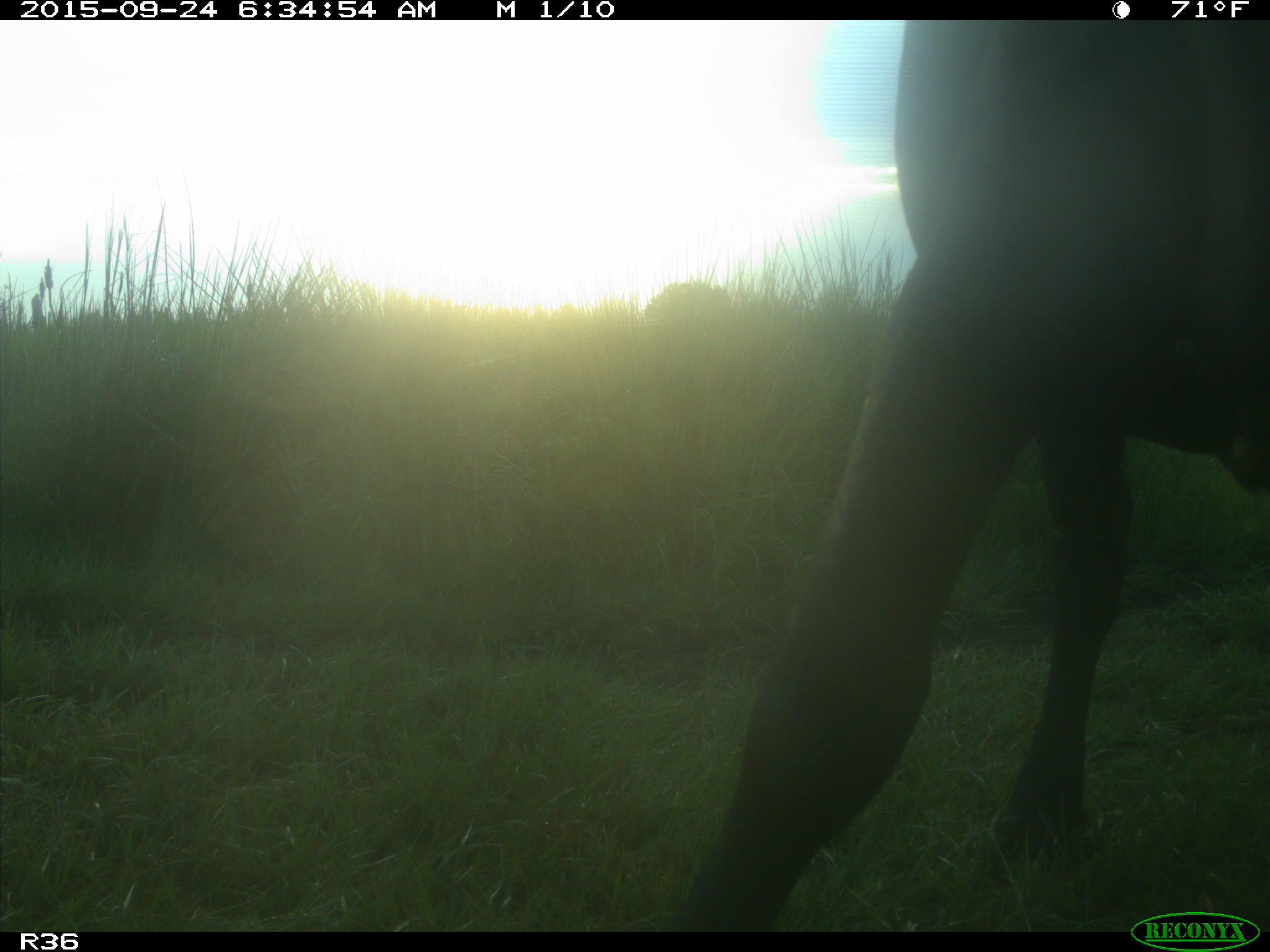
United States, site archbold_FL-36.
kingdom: Animalia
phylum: Chordata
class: Mammalia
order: Artiodactyla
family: Bovidae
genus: Bos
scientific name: Bos taurus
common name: domestic cow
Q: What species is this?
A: Bos taurus (domestic cow).